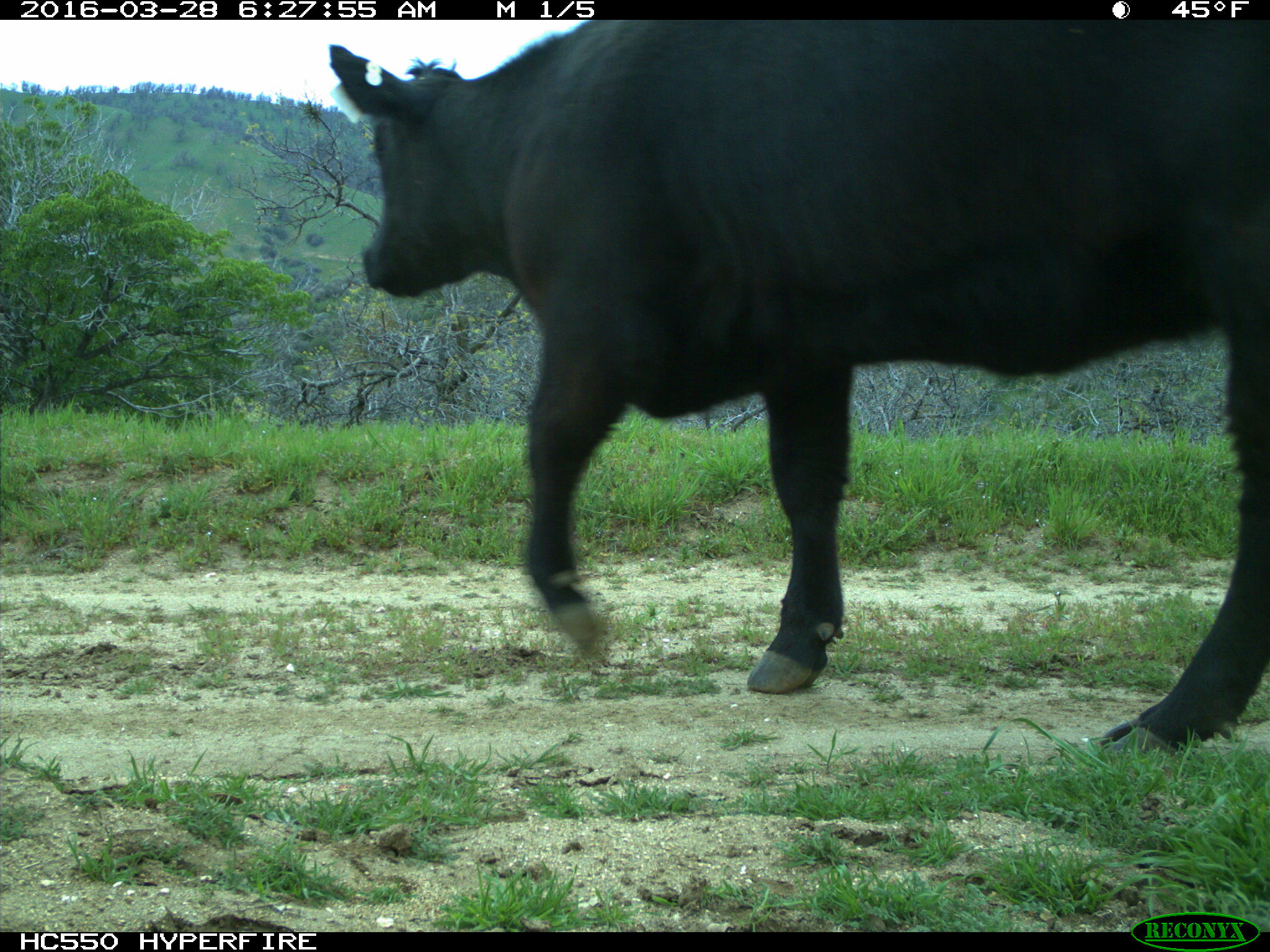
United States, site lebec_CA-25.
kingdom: Animalia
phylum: Chordata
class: Mammalia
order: Artiodactyla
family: Bovidae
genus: Bos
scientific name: Bos taurus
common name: domestic cow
Bos taurus (domestic cow).